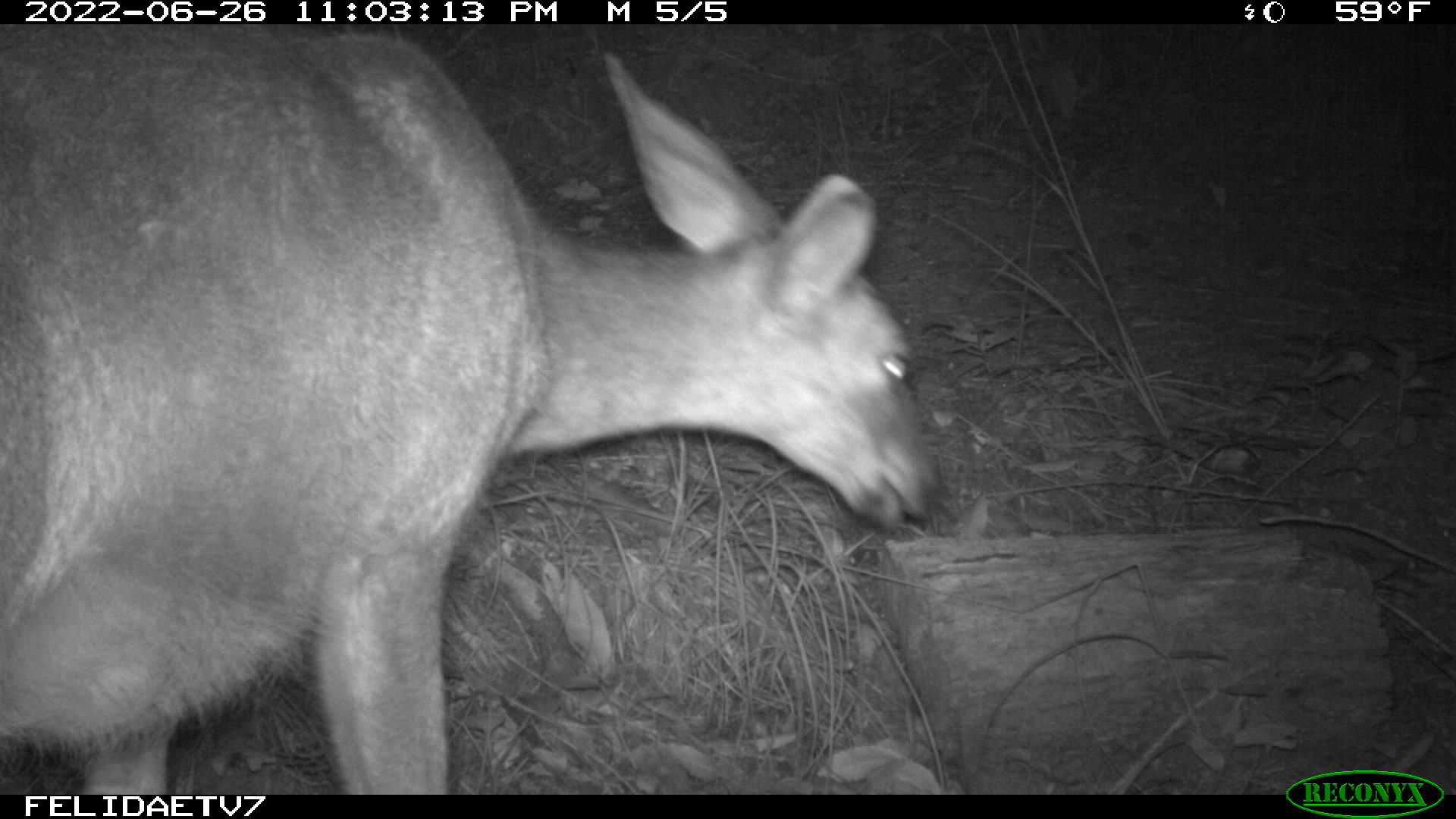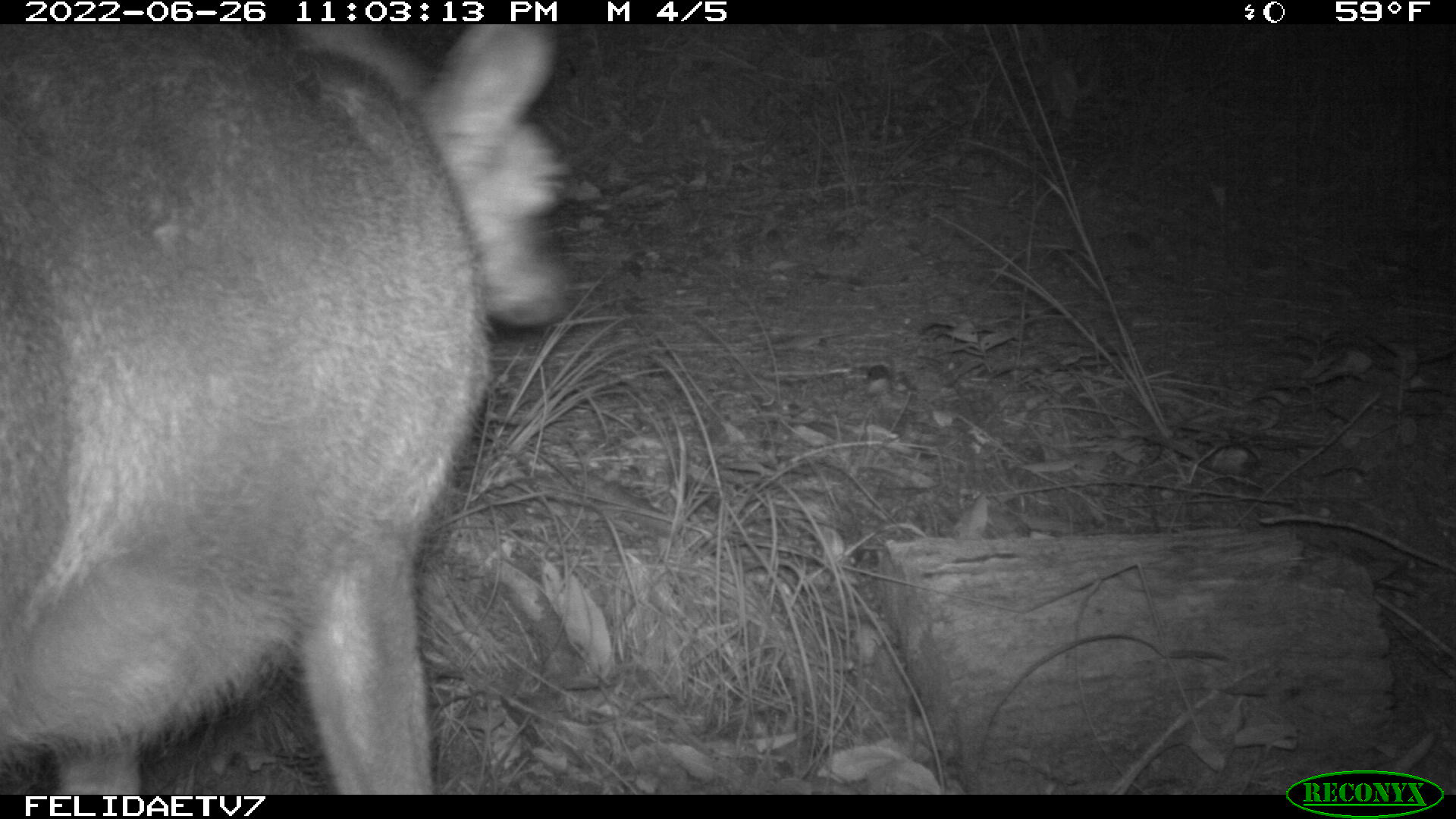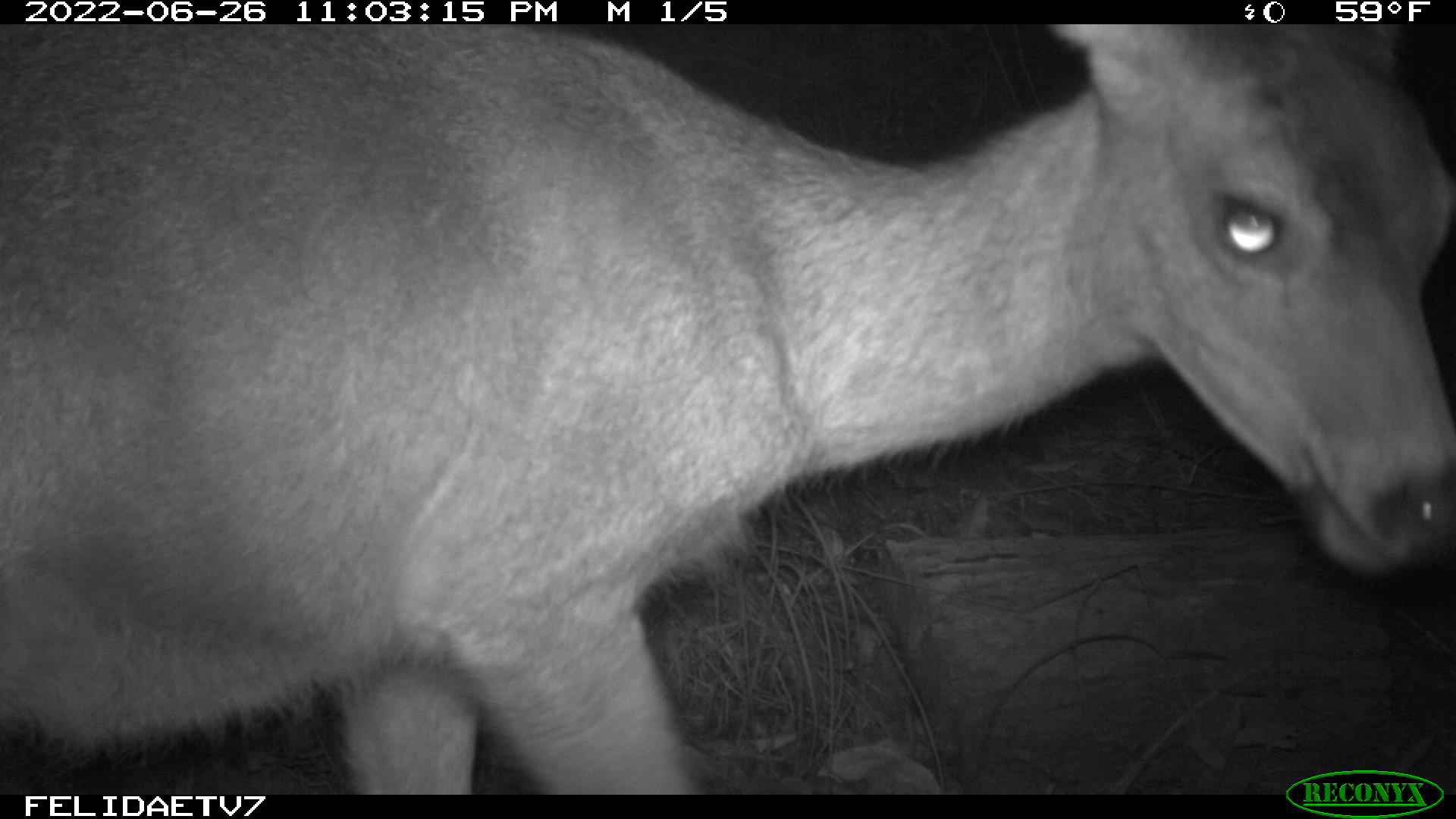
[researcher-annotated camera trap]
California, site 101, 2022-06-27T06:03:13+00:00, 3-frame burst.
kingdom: Animalia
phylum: Chordata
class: Mammalia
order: Artiodactyla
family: Cervidae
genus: Odocoileus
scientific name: Odocoileus hemionus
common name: mule deer